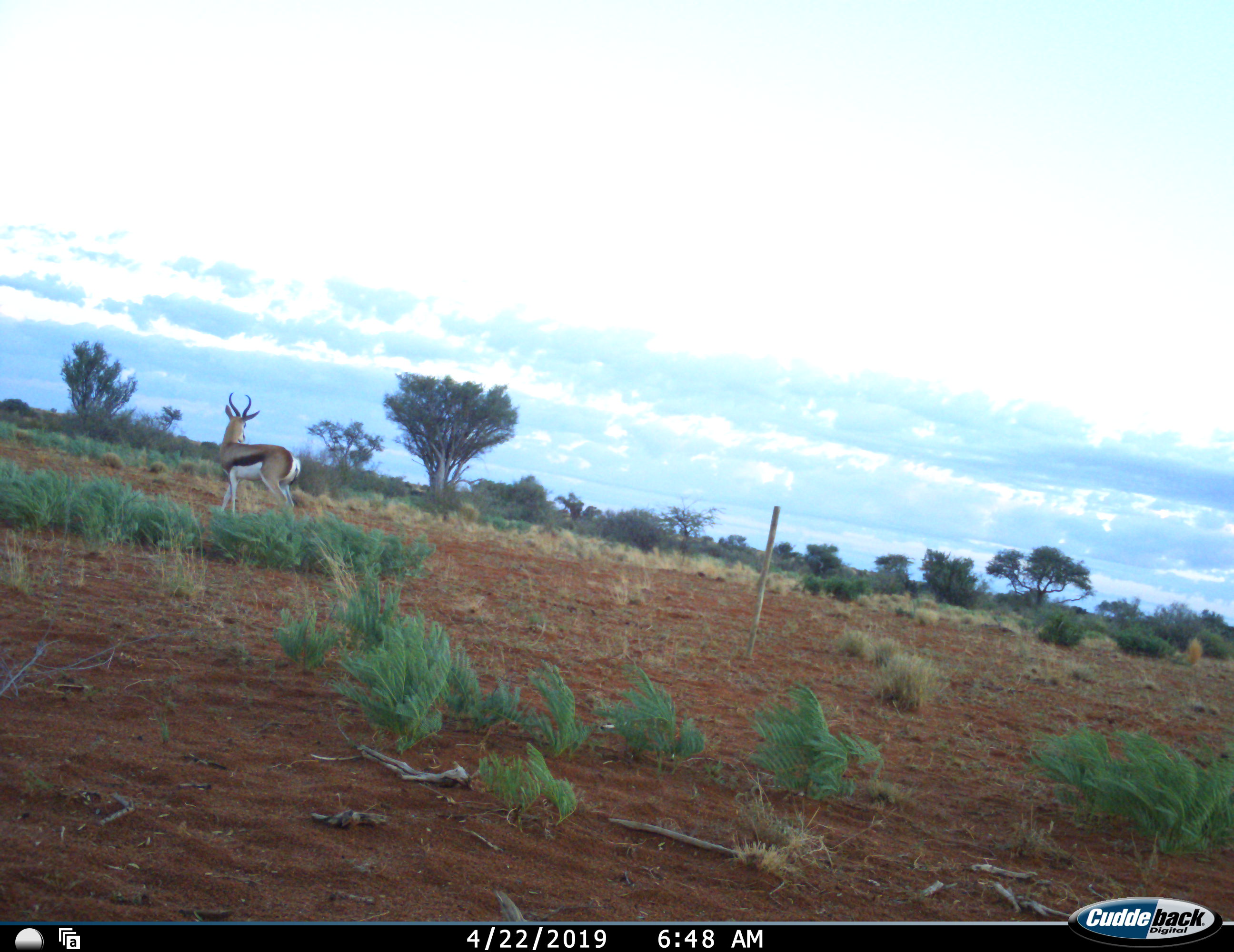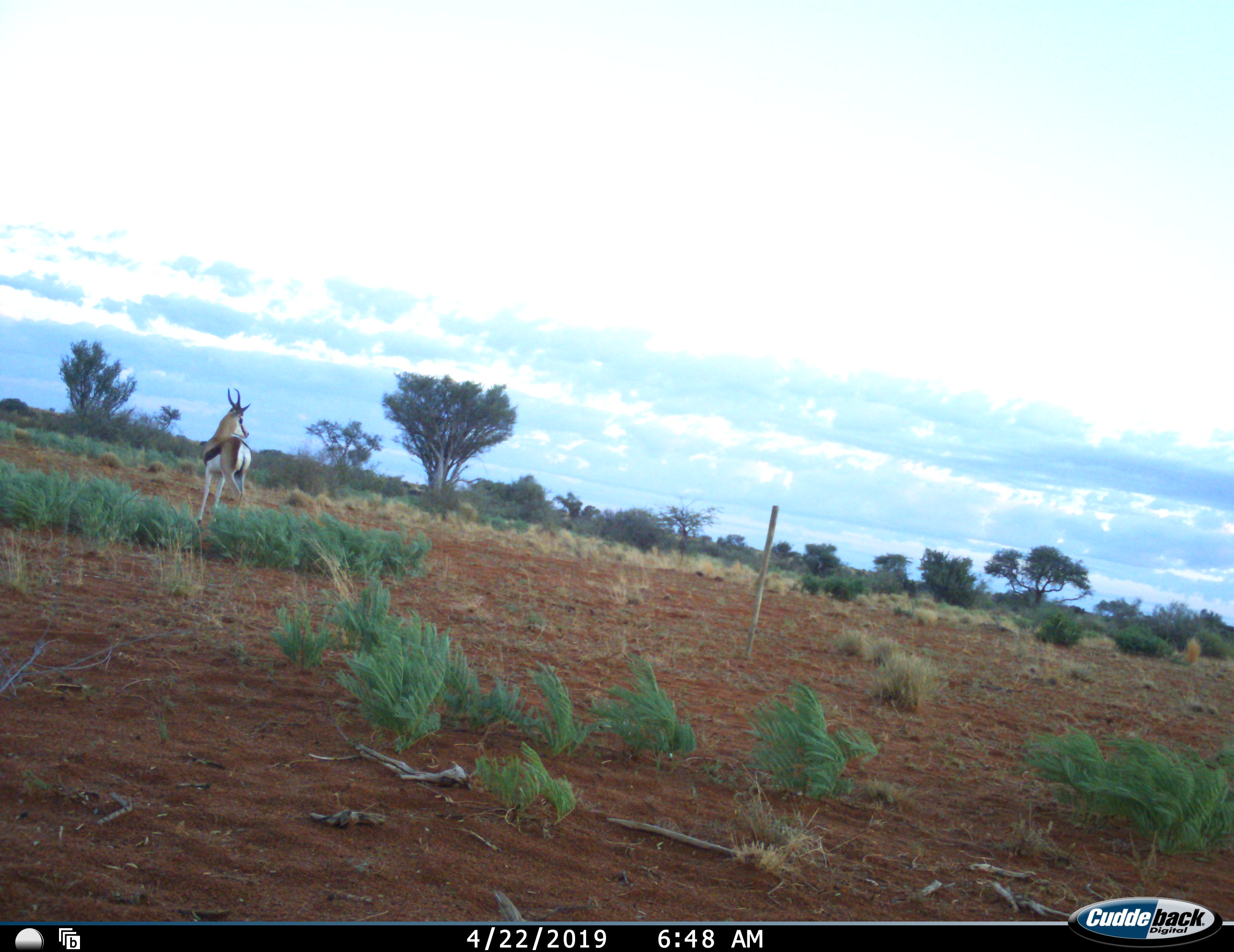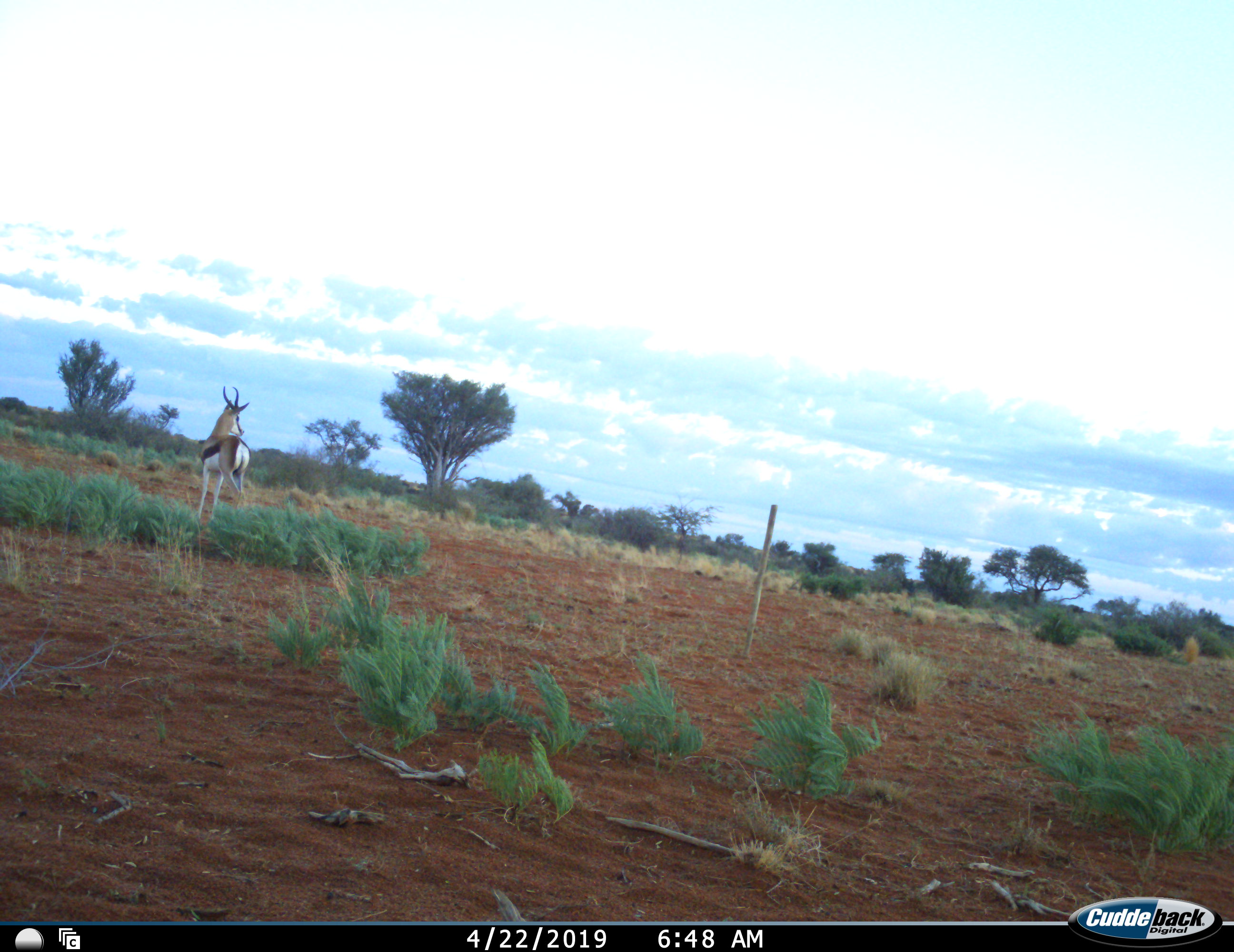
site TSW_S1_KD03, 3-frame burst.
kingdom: Animalia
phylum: Chordata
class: Mammalia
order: Artiodactyla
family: Bovidae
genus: Antidorcas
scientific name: Antidorcas marsupialis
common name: springbok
Springbok (Antidorcas marsupialis), count 1. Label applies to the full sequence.